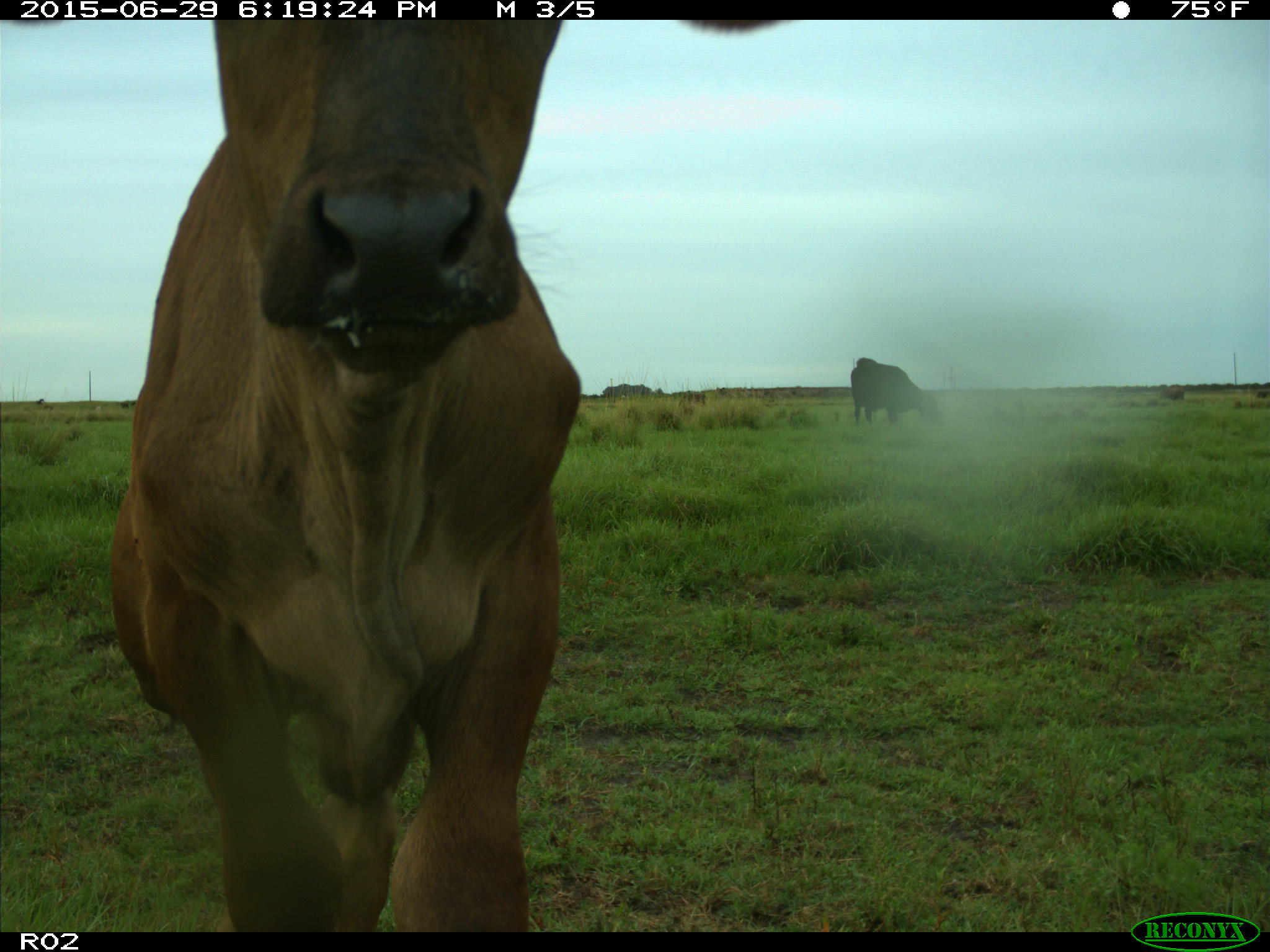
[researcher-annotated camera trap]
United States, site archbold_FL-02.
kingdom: Animalia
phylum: Chordata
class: Mammalia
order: Artiodactyla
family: Bovidae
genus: Bos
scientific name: Bos taurus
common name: domestic cow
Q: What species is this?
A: Bos taurus (domestic cow).